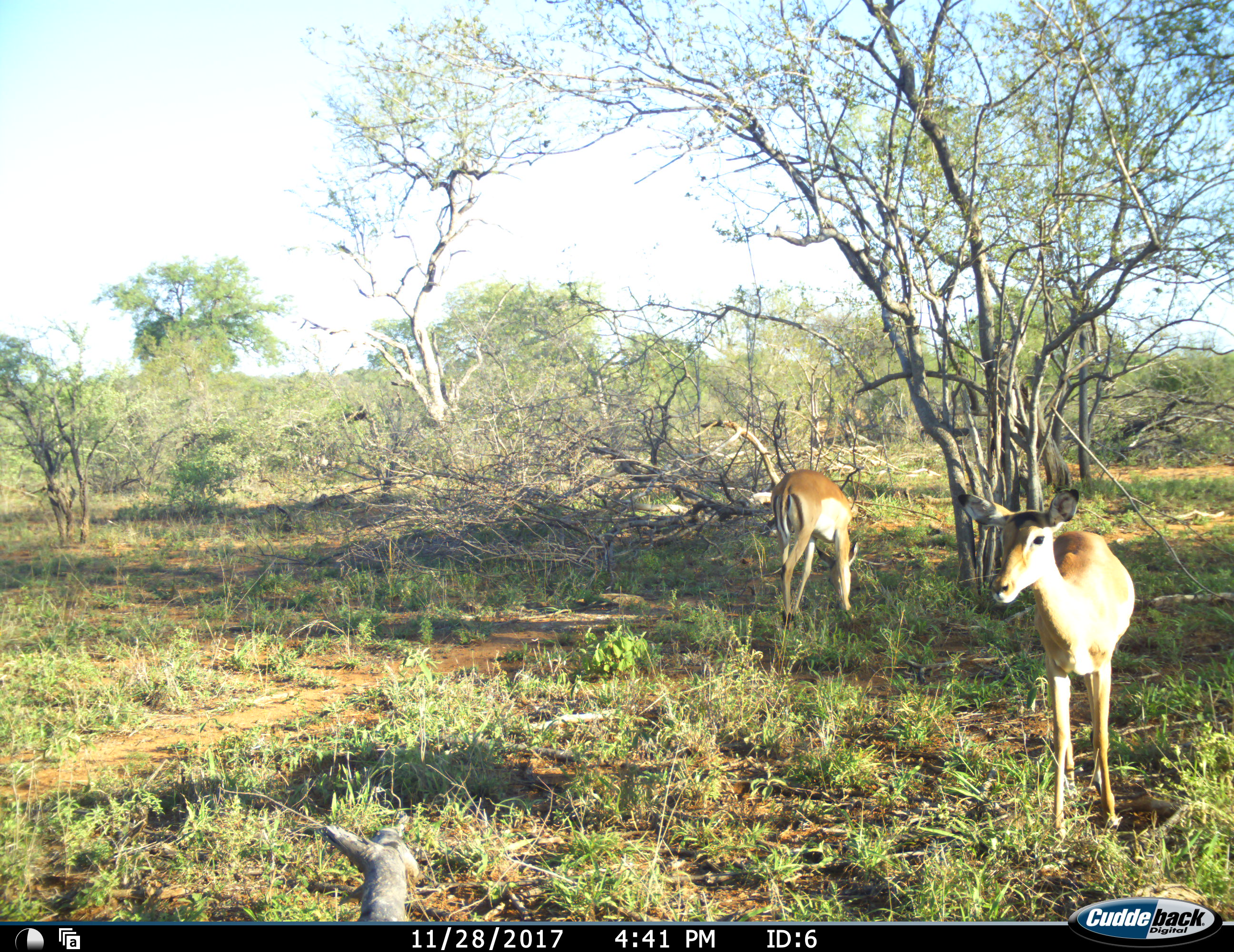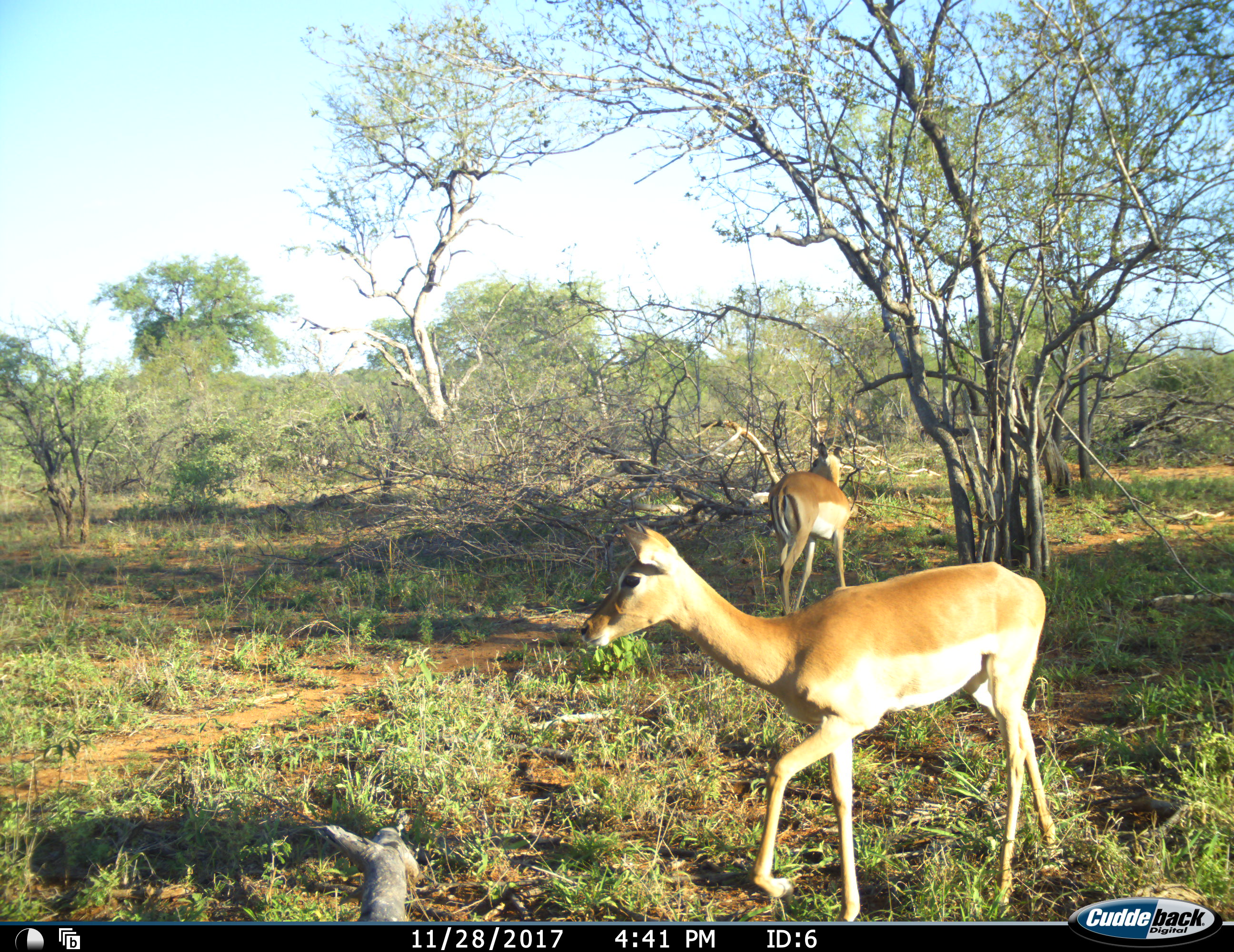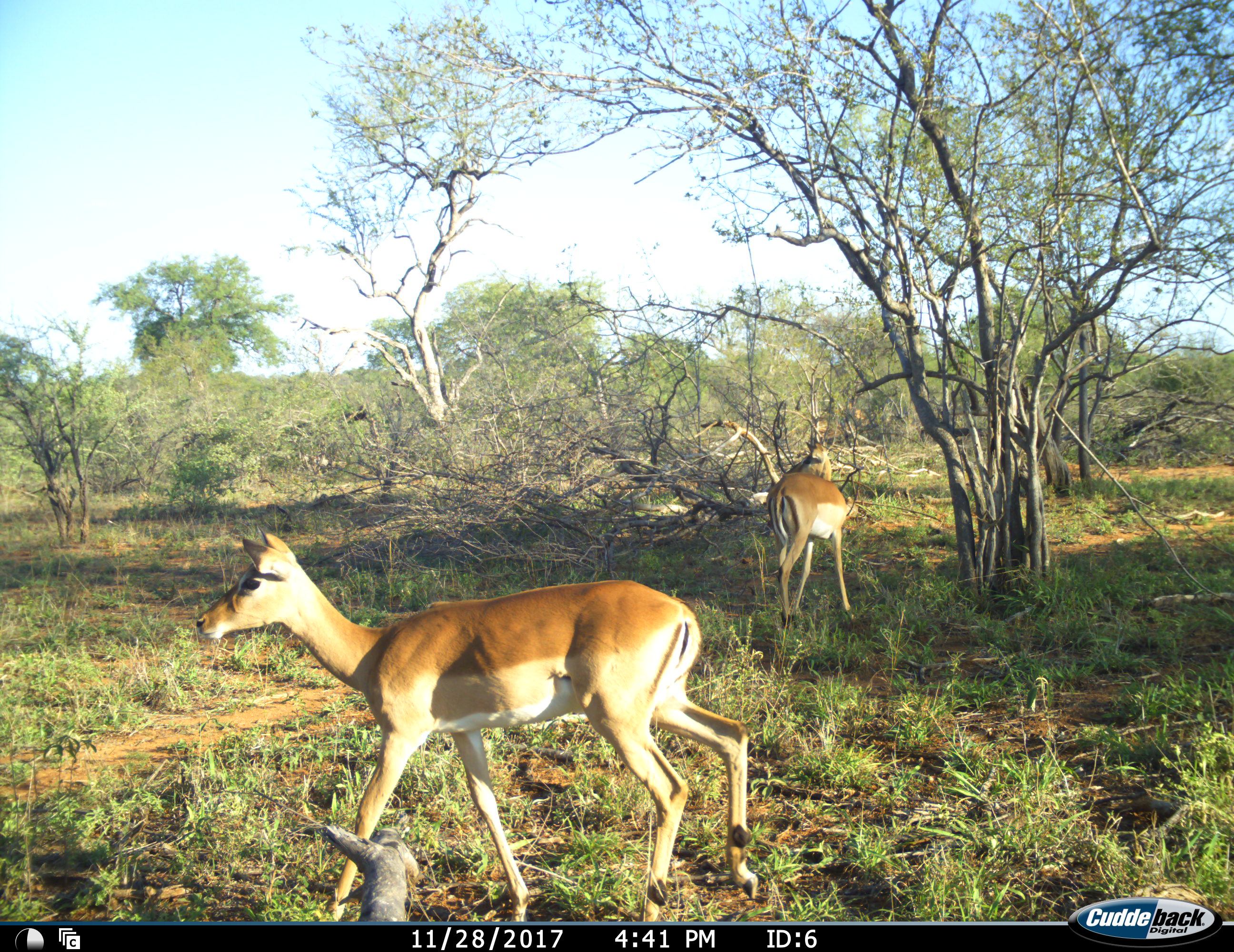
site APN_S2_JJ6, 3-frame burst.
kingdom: Animalia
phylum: Chordata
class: Mammalia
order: Artiodactyla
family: Bovidae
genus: Aepyceros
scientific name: Aepyceros melampus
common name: impala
Impala (Aepyceros melampus), count 2. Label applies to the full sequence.